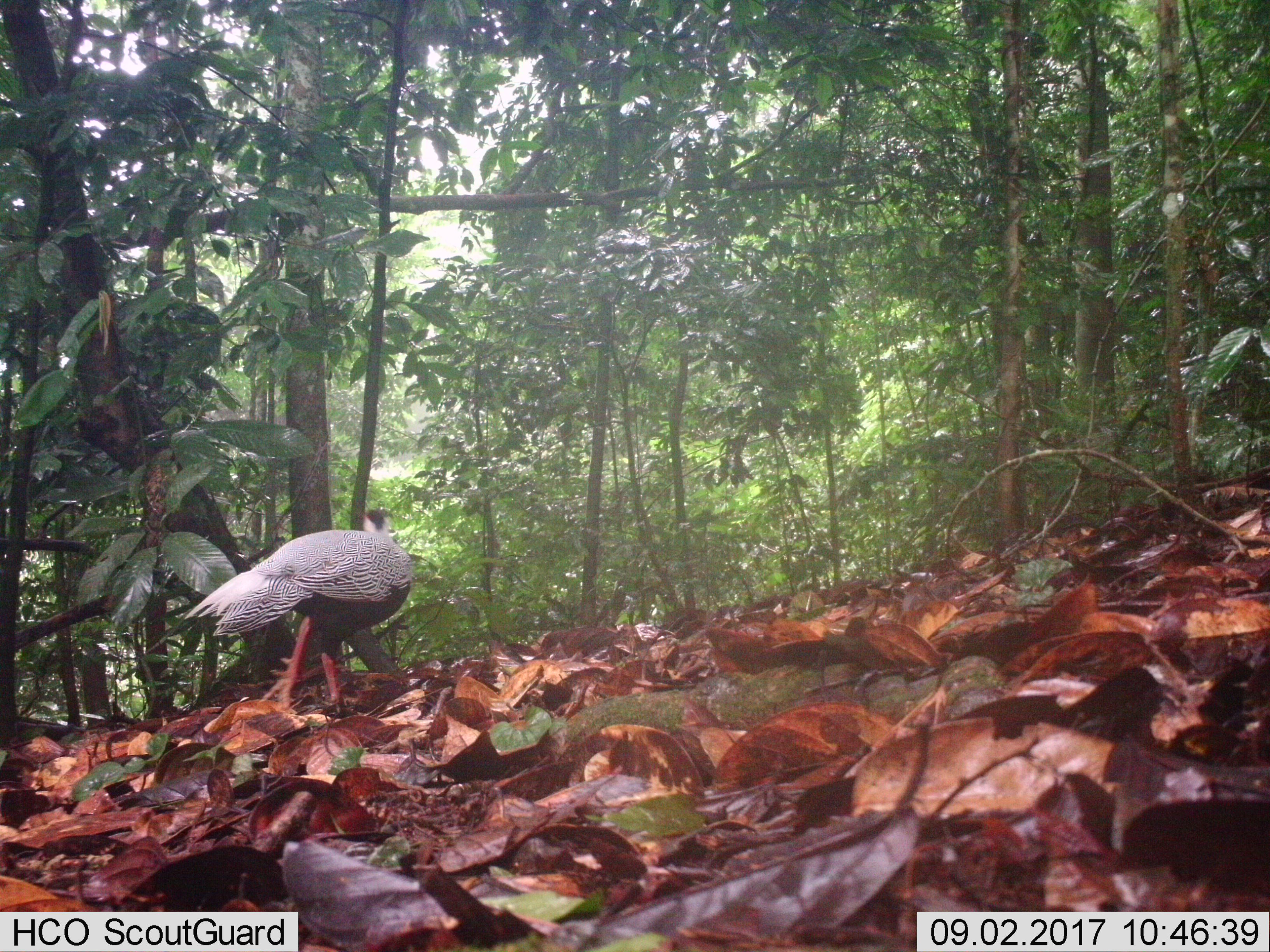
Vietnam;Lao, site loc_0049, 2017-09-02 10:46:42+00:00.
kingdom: Animalia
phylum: Chordata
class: Aves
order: Galliformes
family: Phasianidae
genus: Lophura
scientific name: Lophura nycthemera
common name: silver pheasant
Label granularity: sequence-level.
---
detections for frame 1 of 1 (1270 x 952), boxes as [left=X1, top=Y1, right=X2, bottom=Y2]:
silver pheasant: [left=184, top=510, right=410, bottom=718]